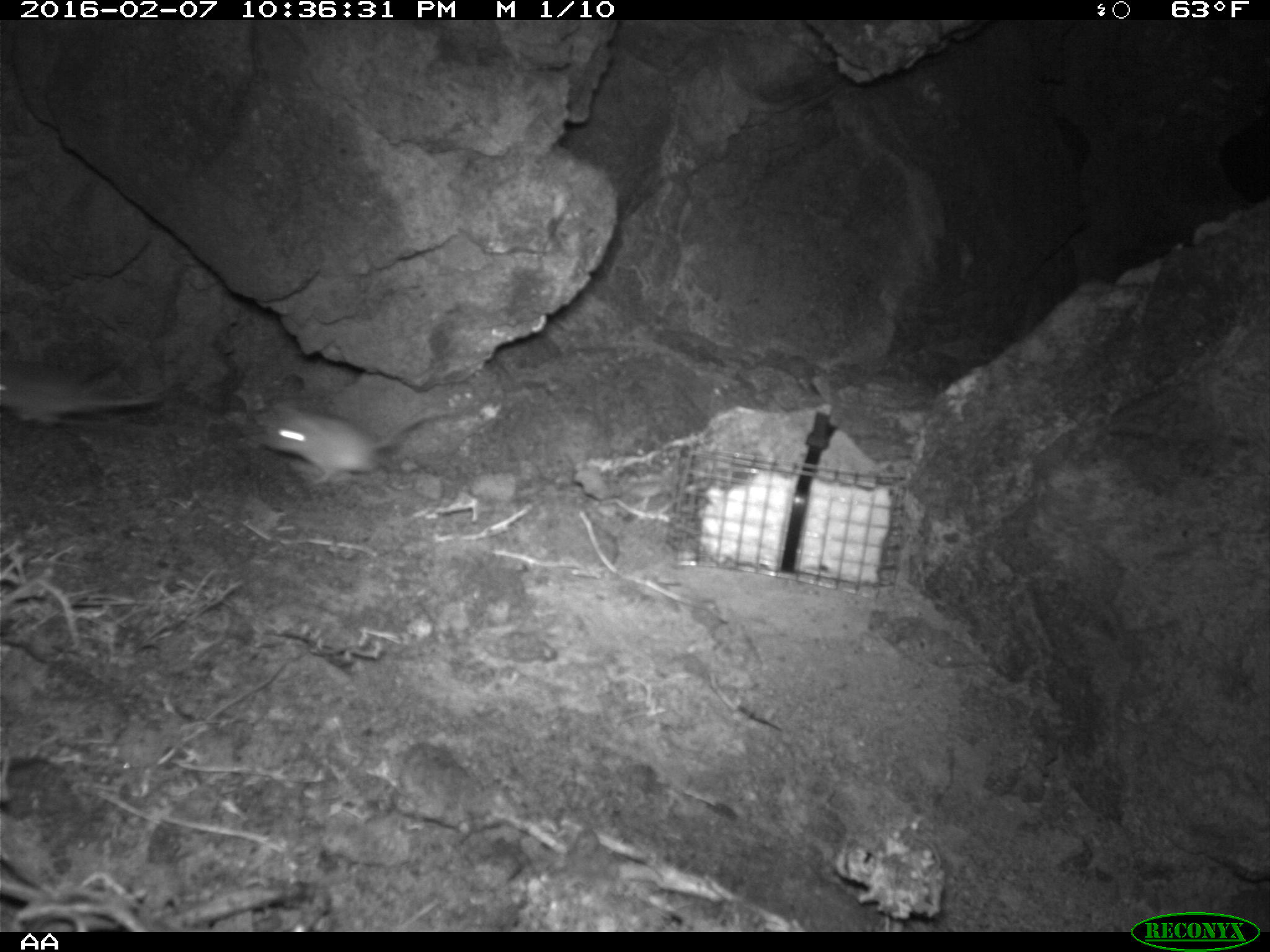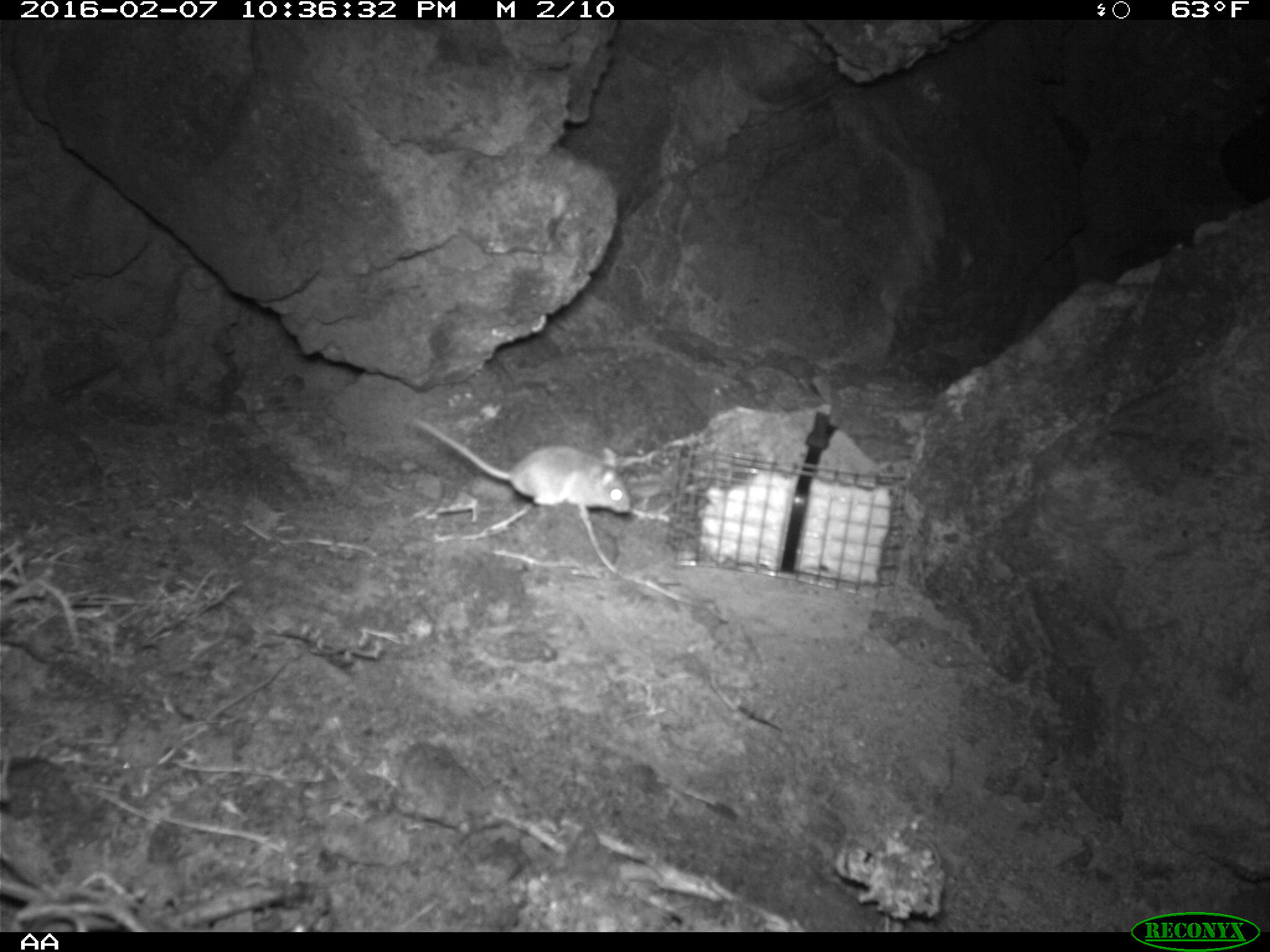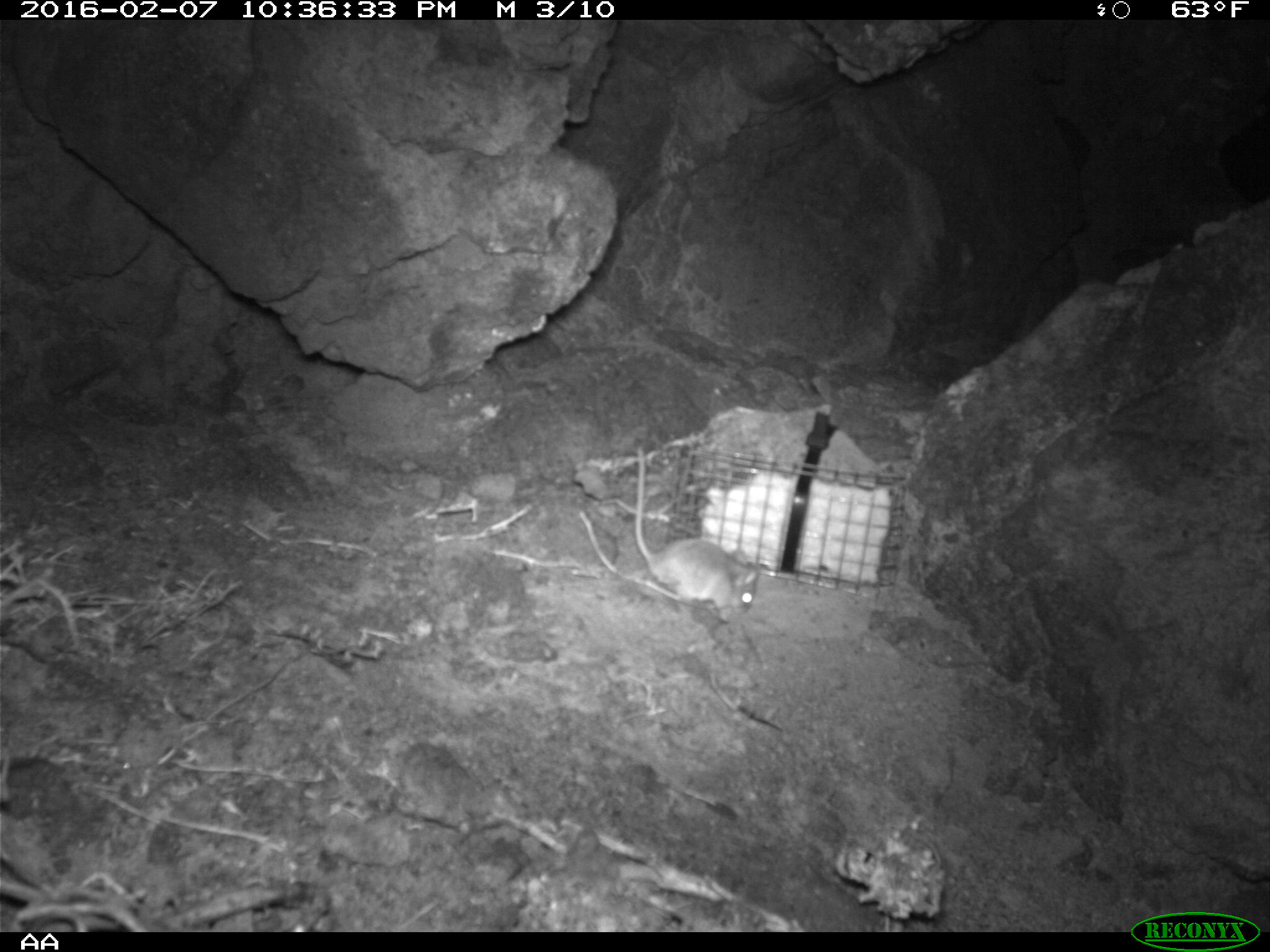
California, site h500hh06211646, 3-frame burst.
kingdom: Animalia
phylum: Chordata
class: Mammalia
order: Rodentia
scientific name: Rodentia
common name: rodent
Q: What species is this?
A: Rodent (Rodentia).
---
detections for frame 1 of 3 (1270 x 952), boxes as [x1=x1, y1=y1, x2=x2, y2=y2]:
rodent: [x1=260, y1=410, x2=464, y2=487]; [x1=0, y1=359, x2=158, y2=431]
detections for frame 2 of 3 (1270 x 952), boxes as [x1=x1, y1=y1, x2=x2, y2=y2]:
rodent: [x1=414, y1=417, x2=633, y2=514]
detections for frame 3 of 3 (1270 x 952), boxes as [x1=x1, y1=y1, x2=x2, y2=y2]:
rodent: [x1=635, y1=446, x2=763, y2=622]